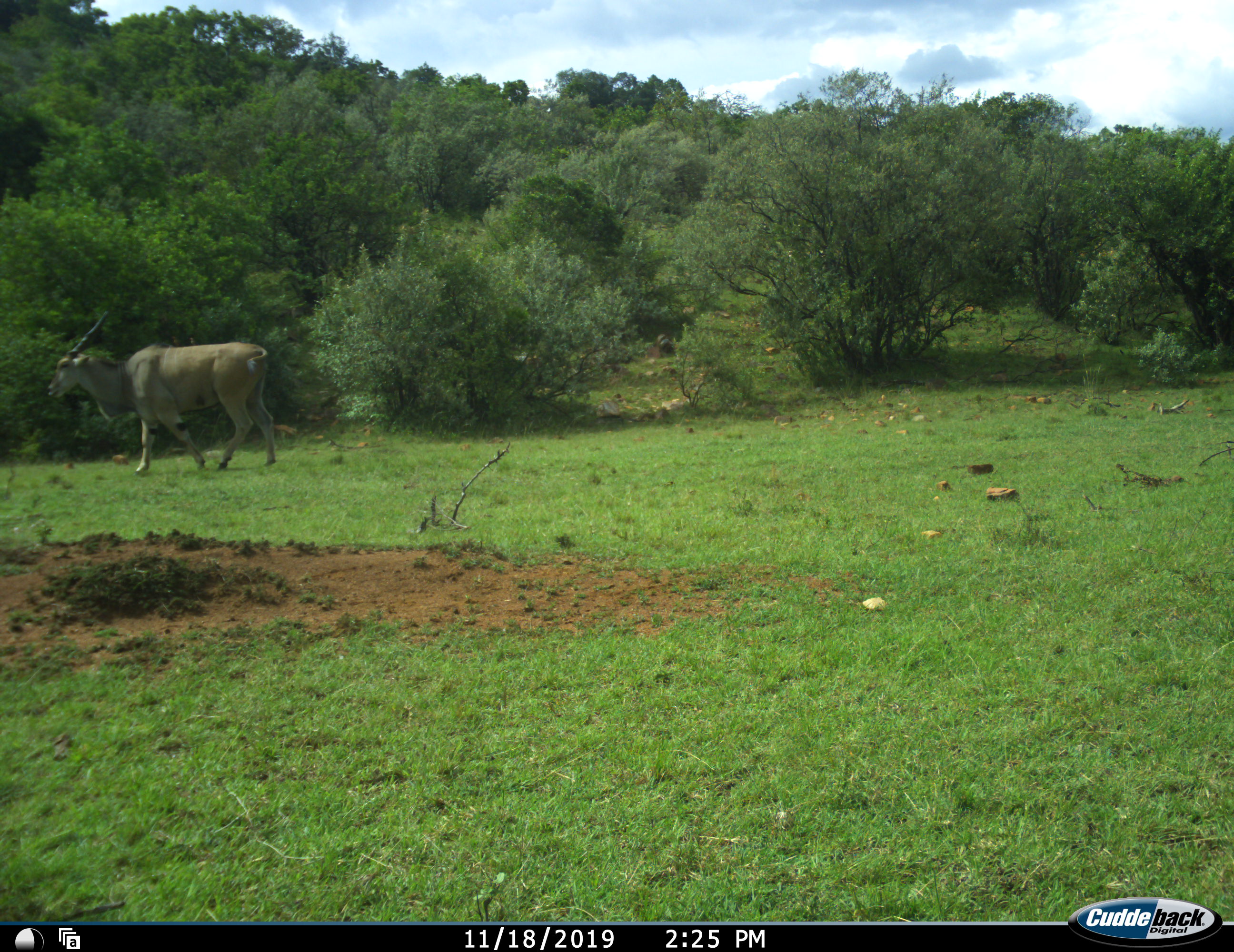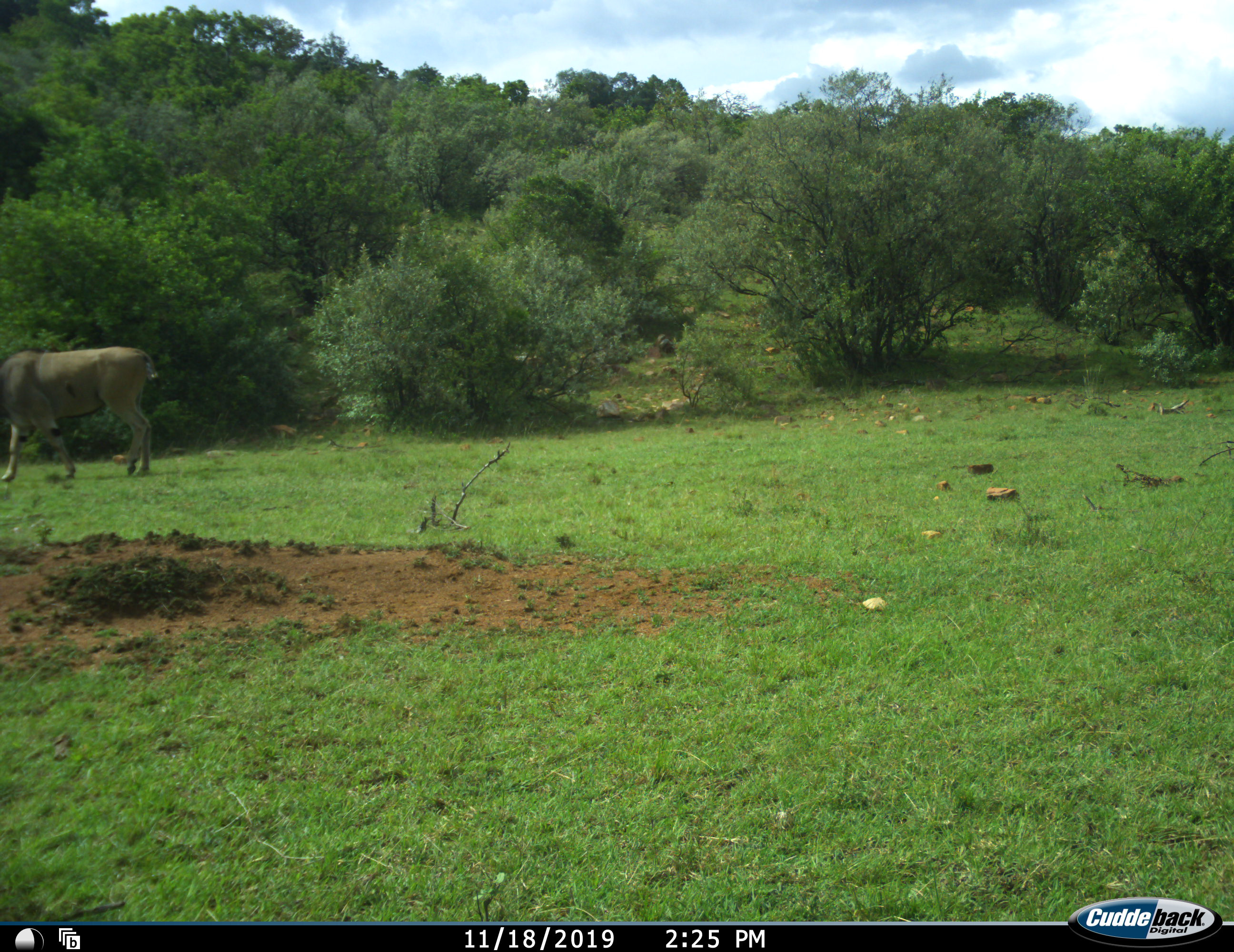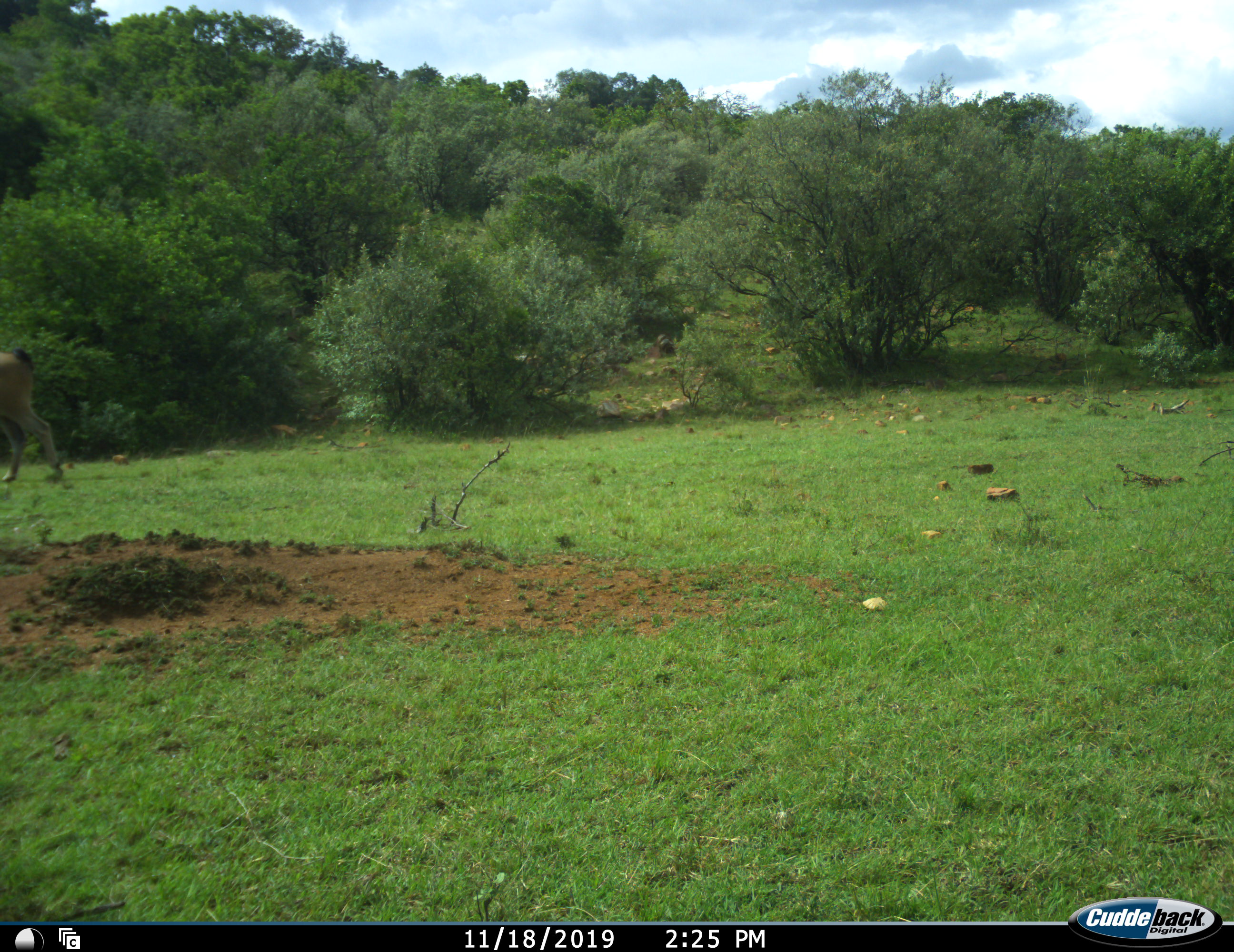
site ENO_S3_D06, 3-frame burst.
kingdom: Animalia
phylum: Chordata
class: Mammalia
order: Artiodactyla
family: Bovidae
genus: Tragelaphus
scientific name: Tragelaphus oryx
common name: eland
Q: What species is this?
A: Eland (Tragelaphus oryx).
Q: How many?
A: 1.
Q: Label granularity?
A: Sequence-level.